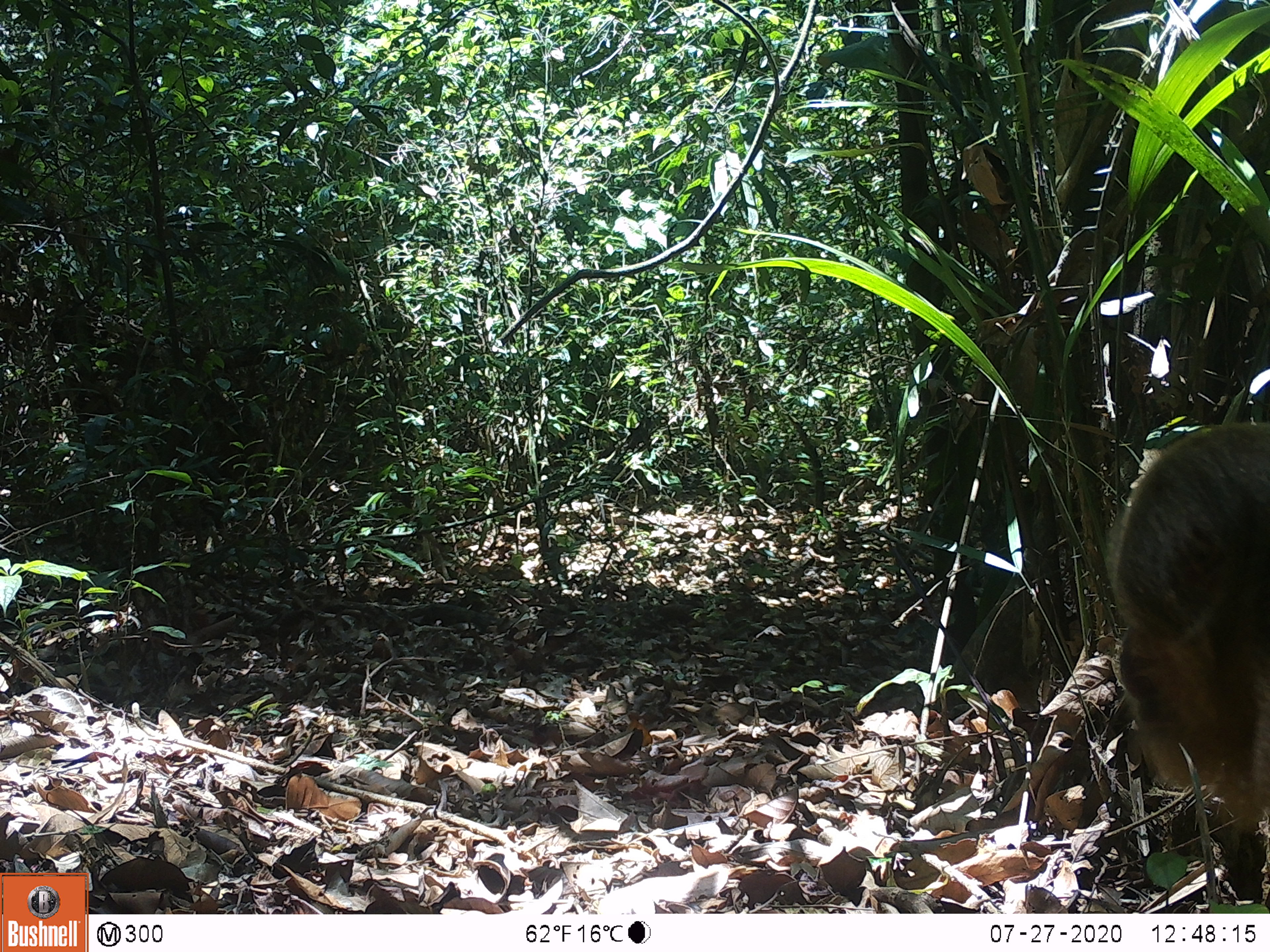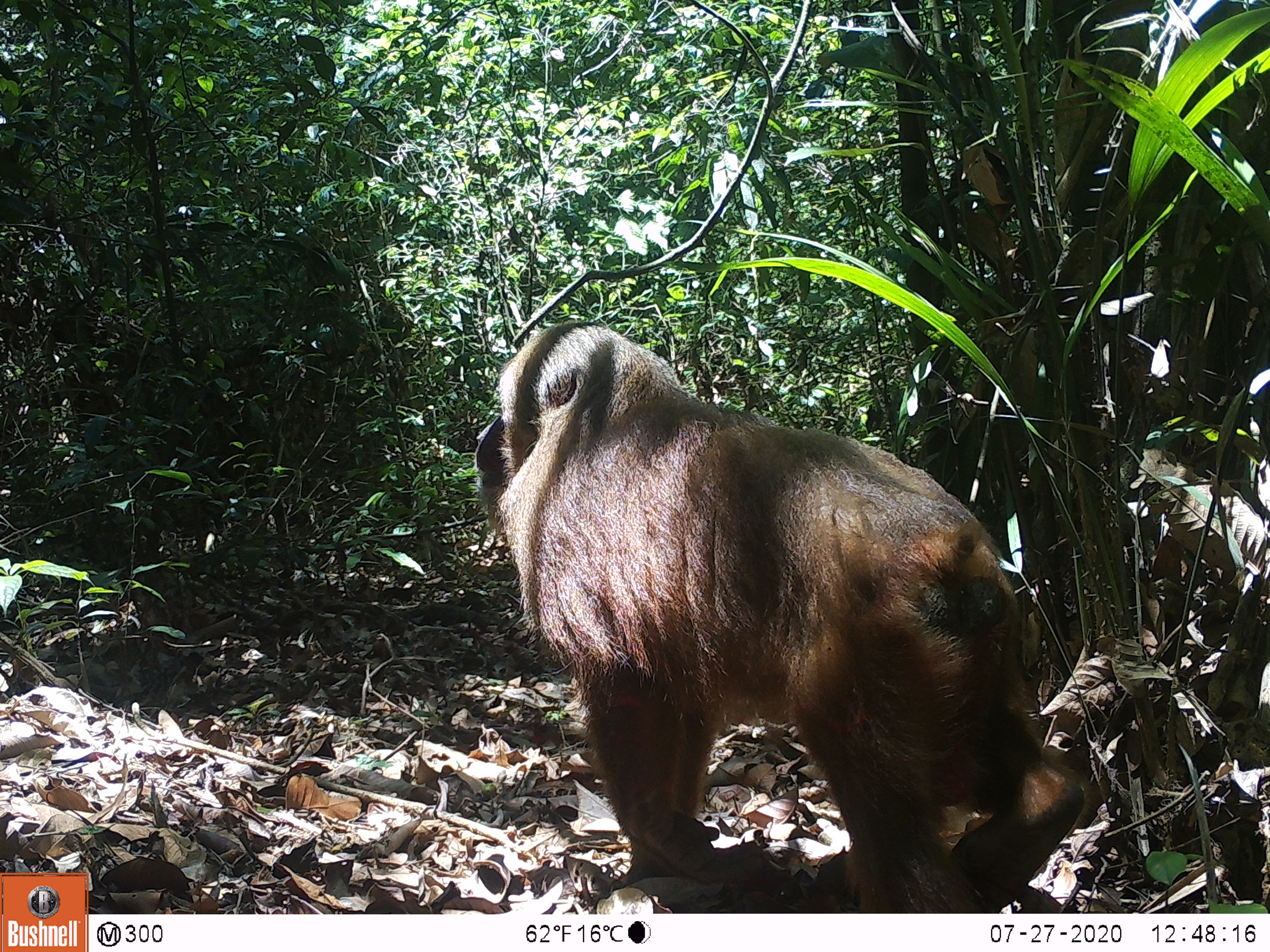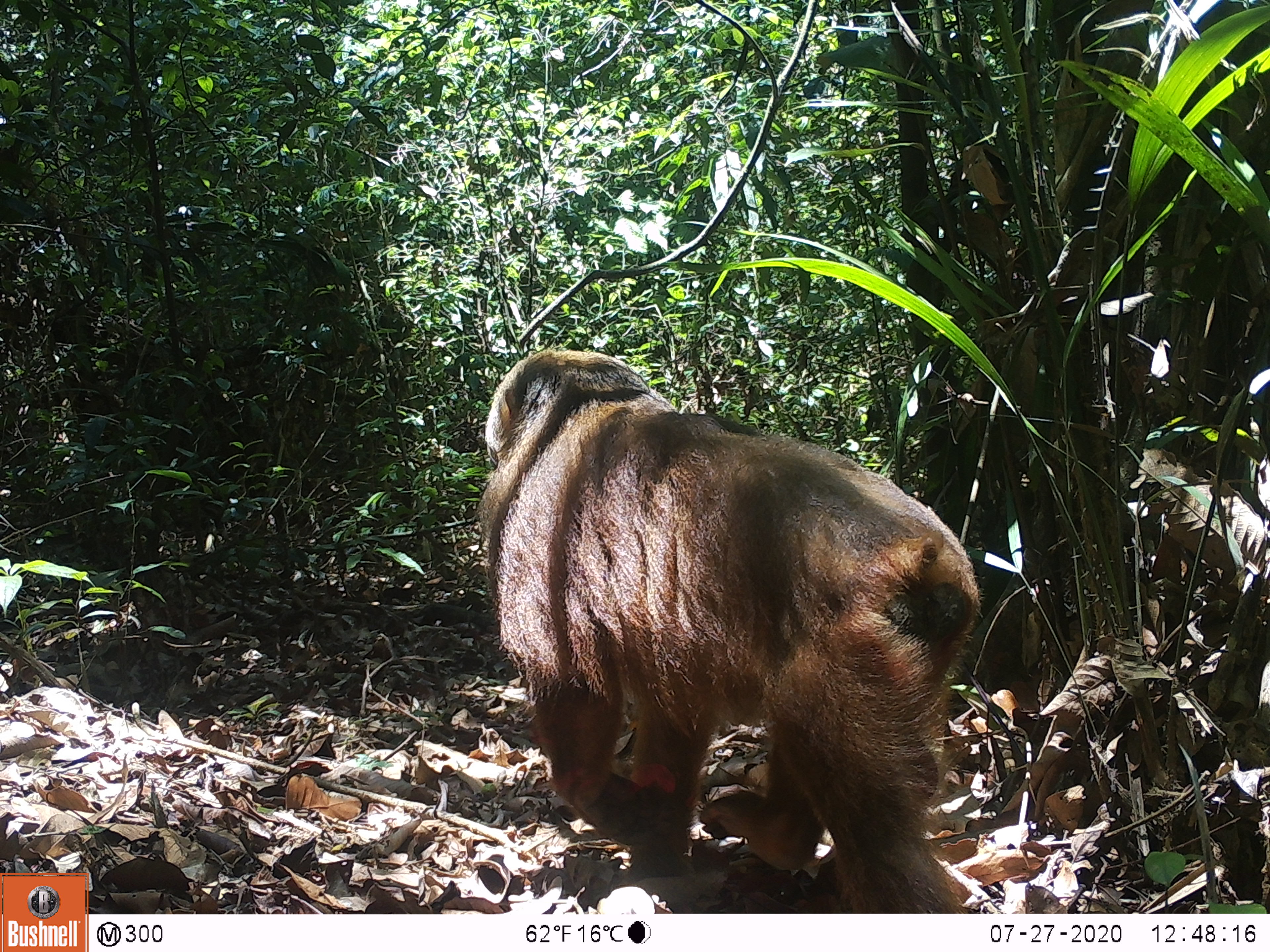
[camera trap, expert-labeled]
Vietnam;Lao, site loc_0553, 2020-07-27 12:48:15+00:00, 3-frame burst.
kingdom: Animalia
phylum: Chordata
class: Mammalia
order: Primates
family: Cercopithecidae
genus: Macaca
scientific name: Macaca arctoides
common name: stump-tailed macaque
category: stump tailed macaque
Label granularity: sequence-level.